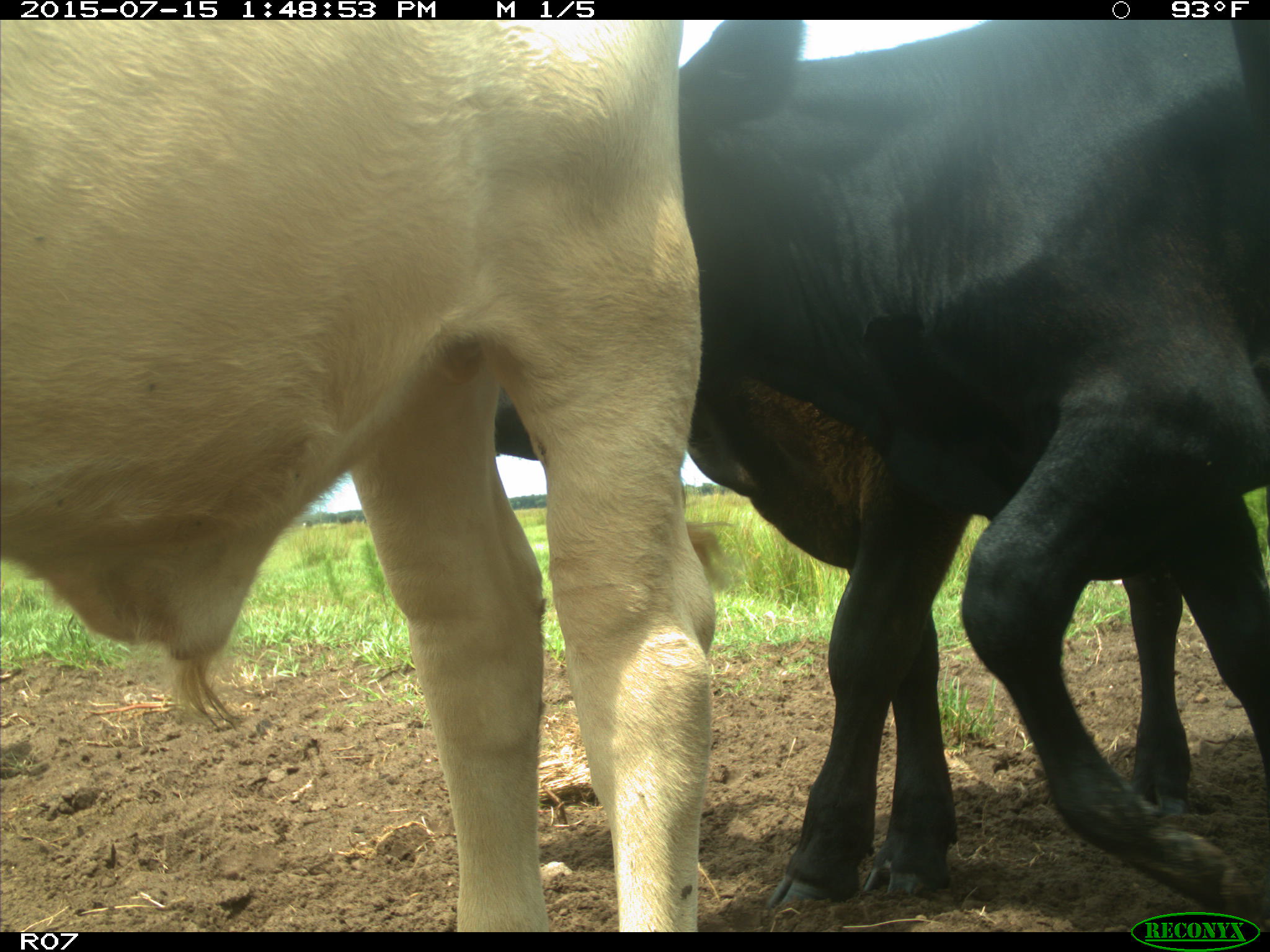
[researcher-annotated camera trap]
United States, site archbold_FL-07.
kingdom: Animalia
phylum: Chordata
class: Mammalia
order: Artiodactyla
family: Bovidae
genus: Bos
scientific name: Bos taurus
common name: domestic cow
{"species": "Bos taurus (domestic cow)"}